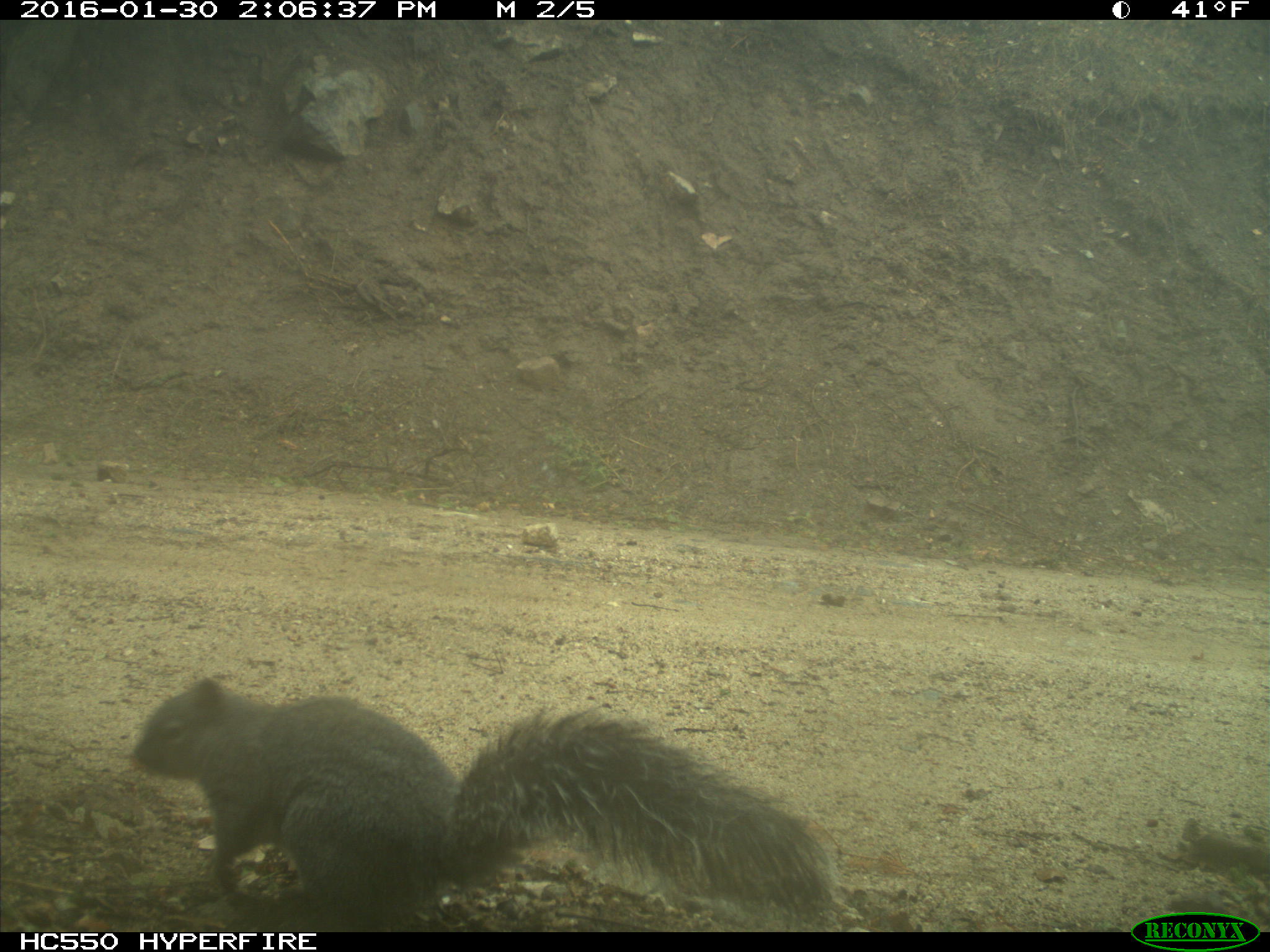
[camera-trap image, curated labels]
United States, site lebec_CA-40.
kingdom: Animalia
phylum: Chordata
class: Mammalia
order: Rodentia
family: Sciuridae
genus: Sciurus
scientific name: Sciurus carolinensis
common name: eastern gray squirrel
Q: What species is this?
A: Sciurus carolinensis (eastern gray squirrel).